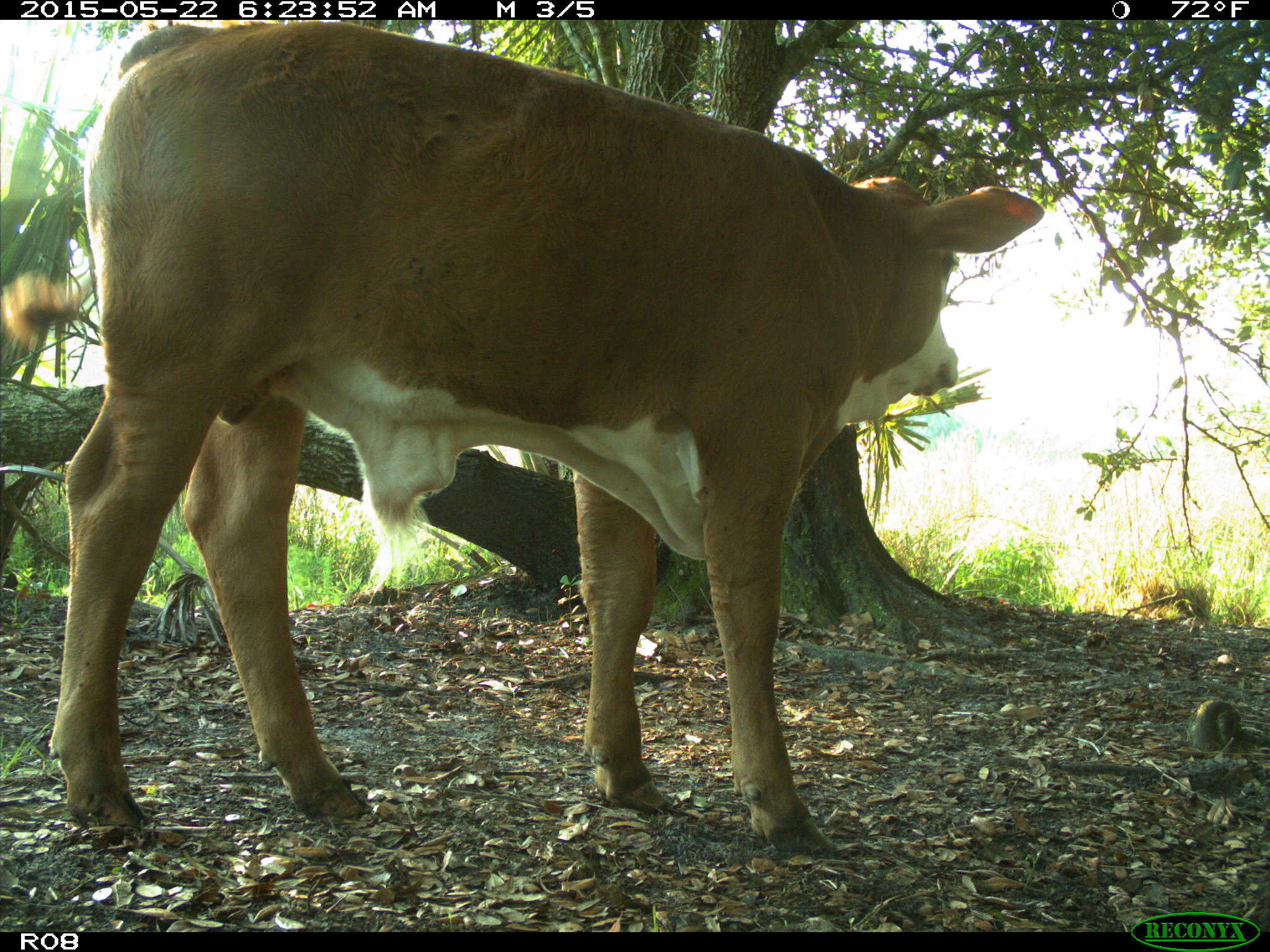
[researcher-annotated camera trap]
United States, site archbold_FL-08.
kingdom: Animalia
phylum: Chordata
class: Mammalia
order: Artiodactyla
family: Bovidae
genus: Bos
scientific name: Bos taurus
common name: domestic cow